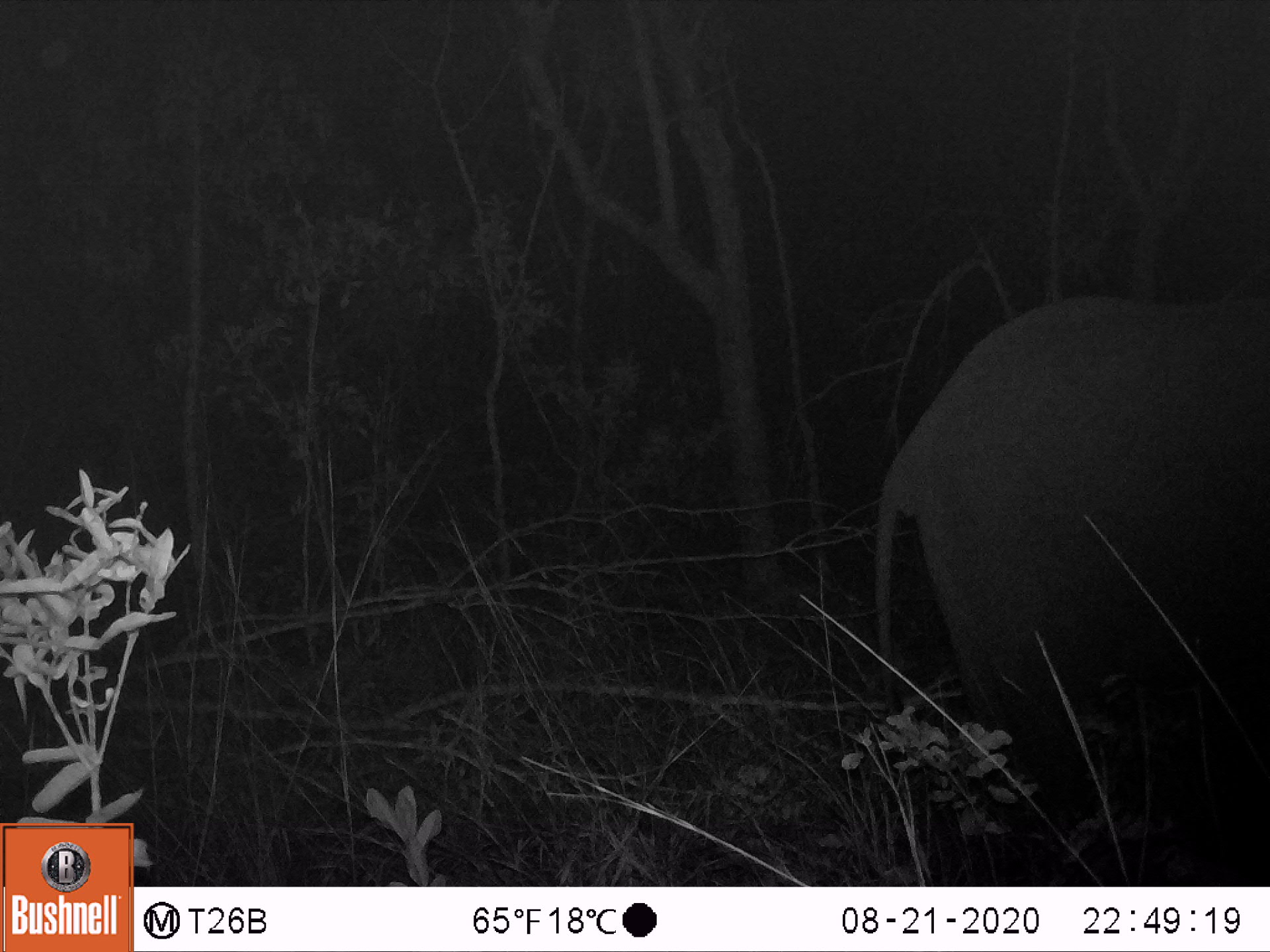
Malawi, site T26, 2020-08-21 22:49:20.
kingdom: Animalia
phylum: Chordata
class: Mammalia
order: Proboscidea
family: Elephantidae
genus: Loxodonta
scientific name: Loxodonta africana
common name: african savanna elephant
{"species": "african savanna elephant (Loxodonta africana)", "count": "1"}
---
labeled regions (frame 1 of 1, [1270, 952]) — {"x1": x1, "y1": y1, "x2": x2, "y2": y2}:
african savanna elephant: {"x1": 853, "y1": 273, "x2": 1269, "y2": 858}